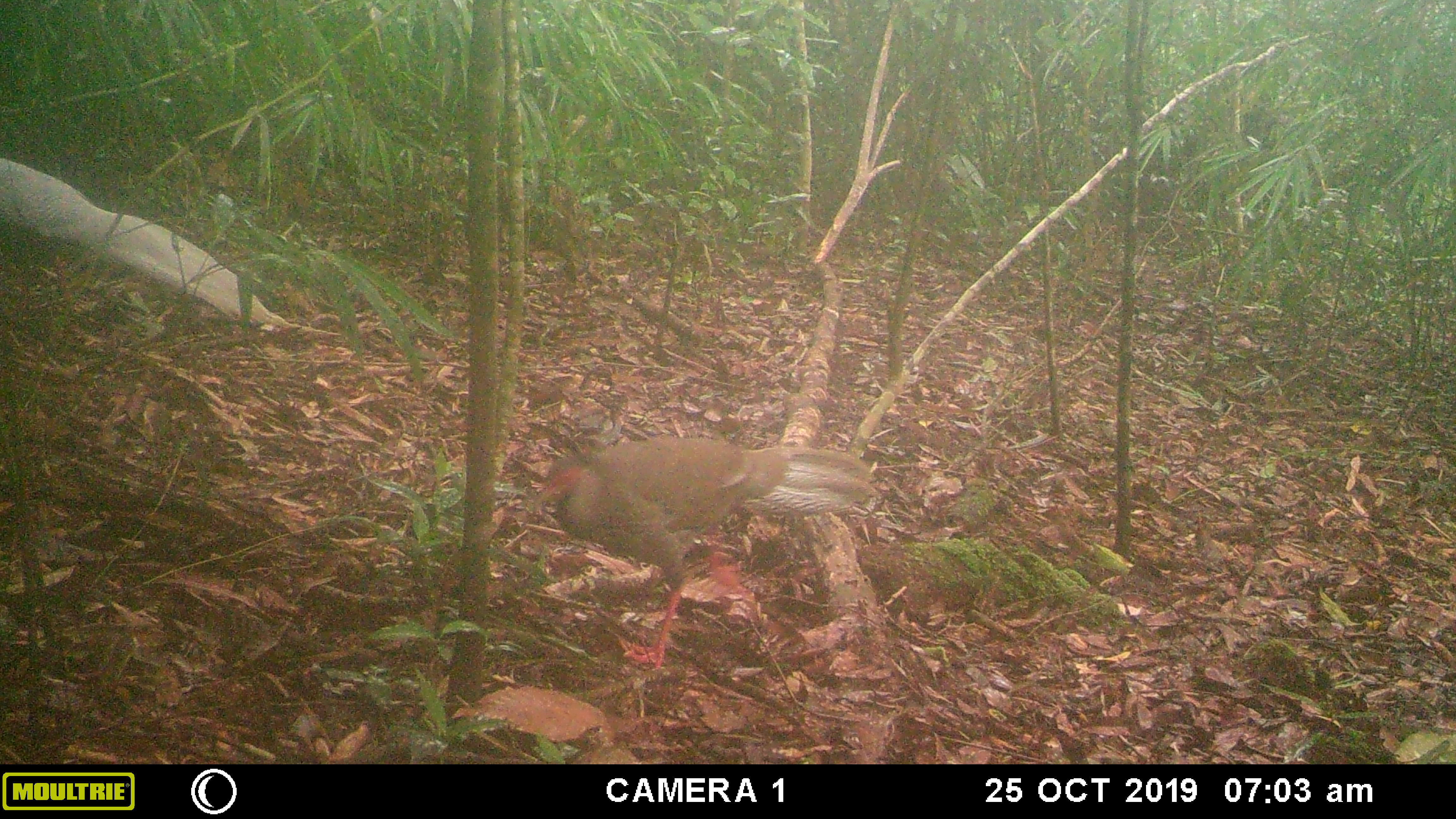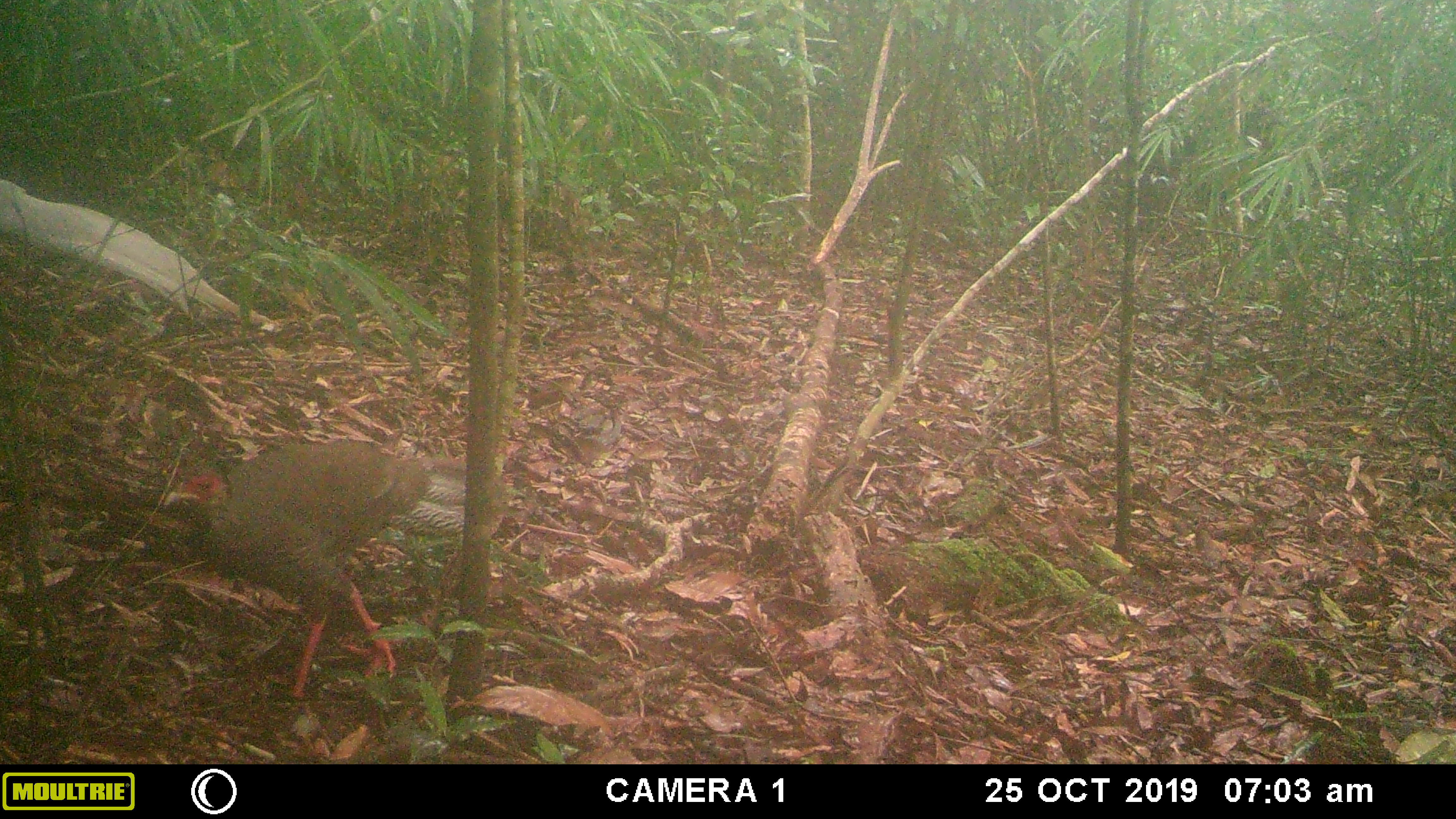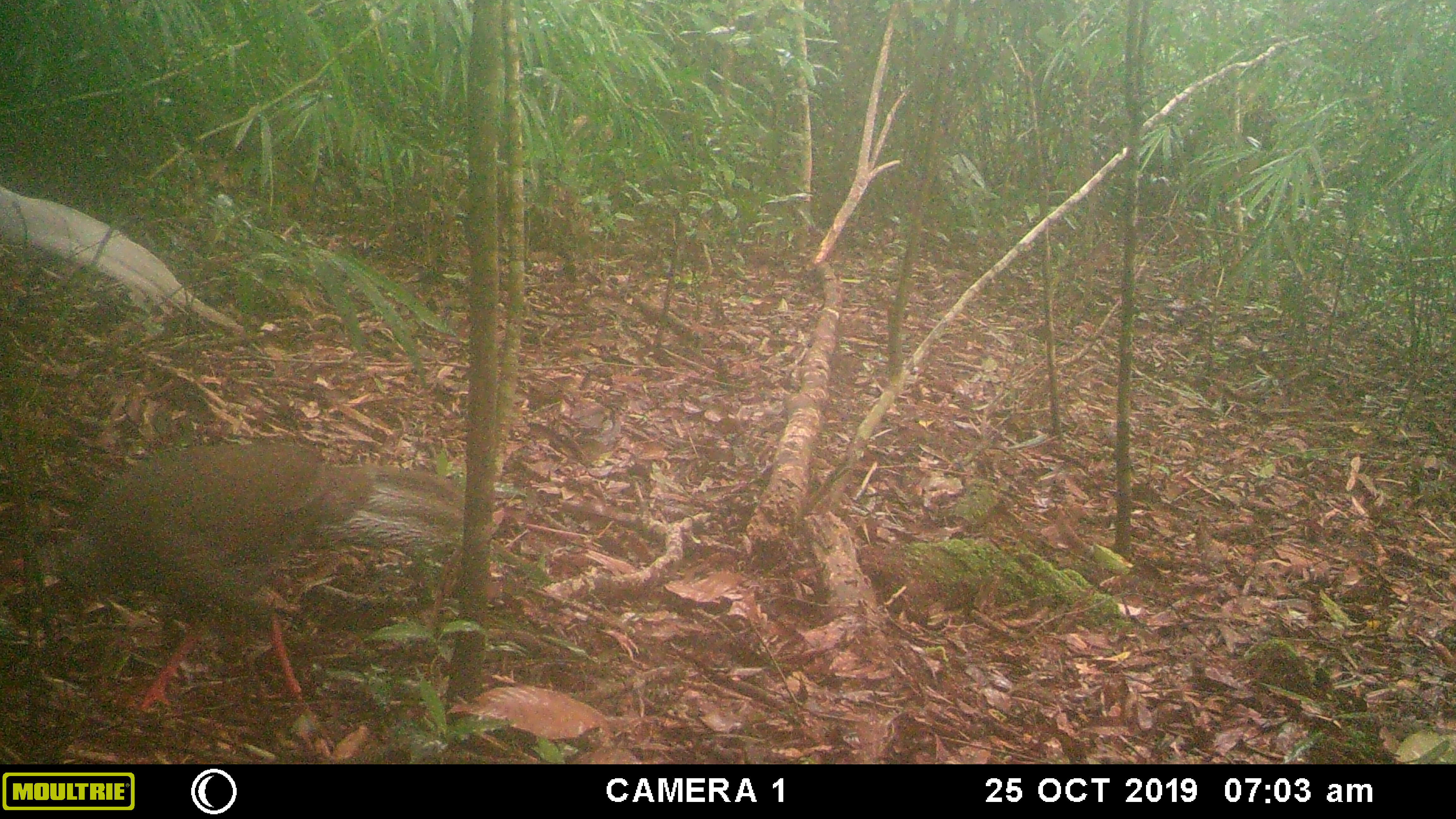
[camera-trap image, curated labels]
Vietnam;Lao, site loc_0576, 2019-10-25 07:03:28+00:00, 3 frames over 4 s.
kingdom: Animalia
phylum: Chordata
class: Aves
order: Galliformes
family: Phasianidae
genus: Lophura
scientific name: Lophura nycthemera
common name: silver pheasant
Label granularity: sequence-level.